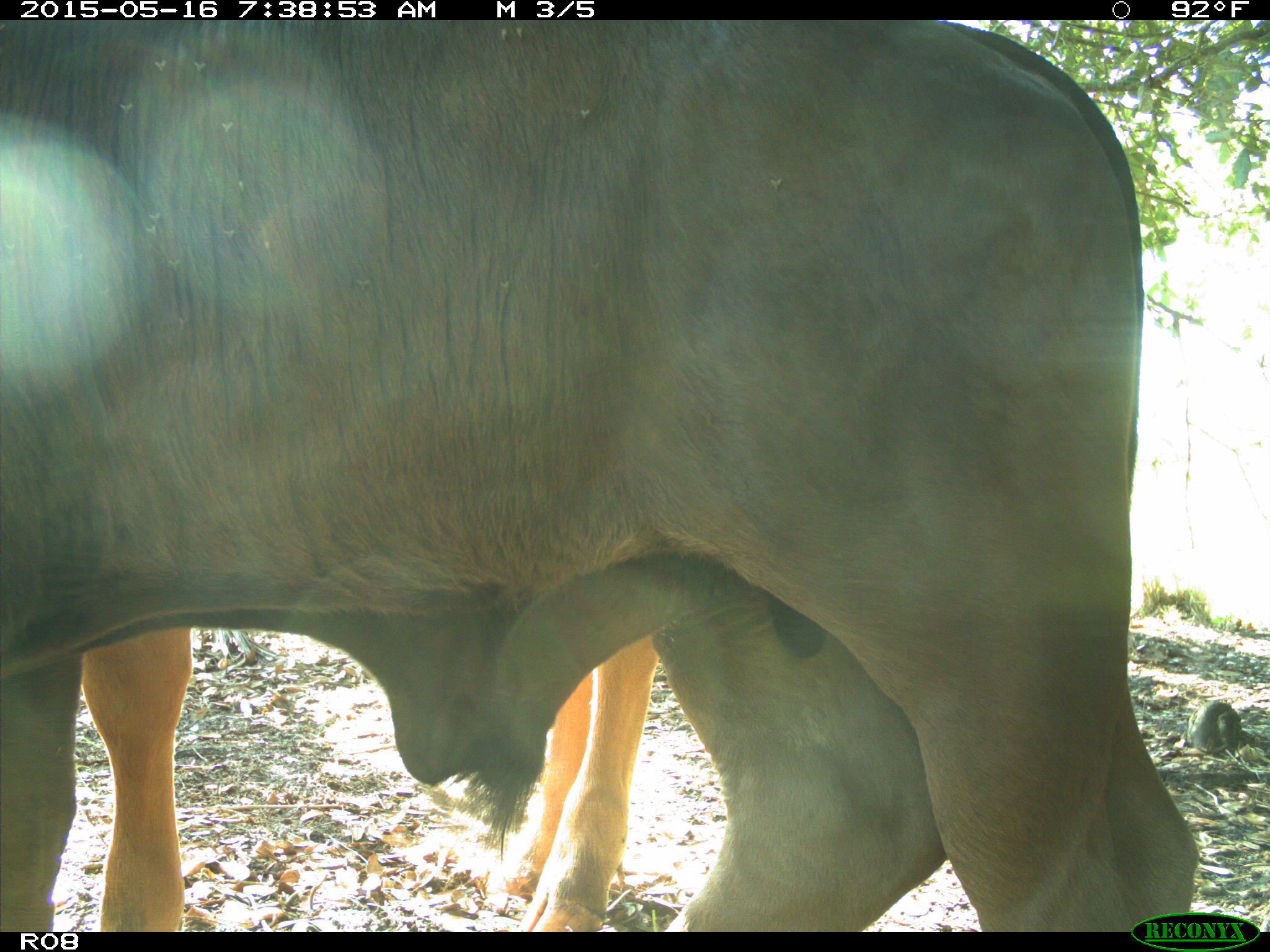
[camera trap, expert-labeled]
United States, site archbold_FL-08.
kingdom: Animalia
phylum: Chordata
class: Mammalia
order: Artiodactyla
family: Bovidae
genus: Bos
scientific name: Bos taurus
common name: domestic cow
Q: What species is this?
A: Bos taurus (domestic cow).